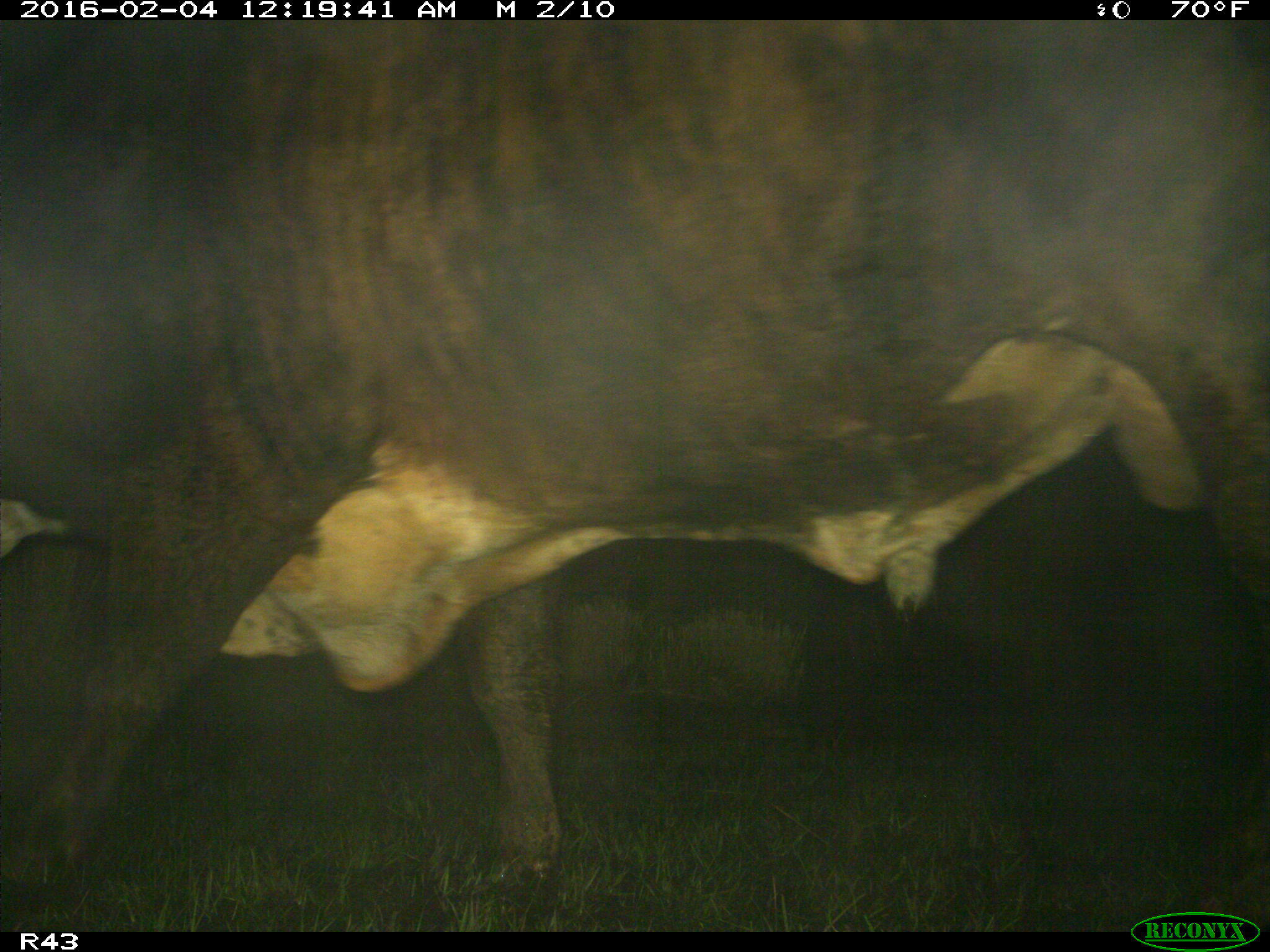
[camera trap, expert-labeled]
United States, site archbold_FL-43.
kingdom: Animalia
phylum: Chordata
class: Mammalia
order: Artiodactyla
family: Bovidae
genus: Bos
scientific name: Bos taurus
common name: domestic cow